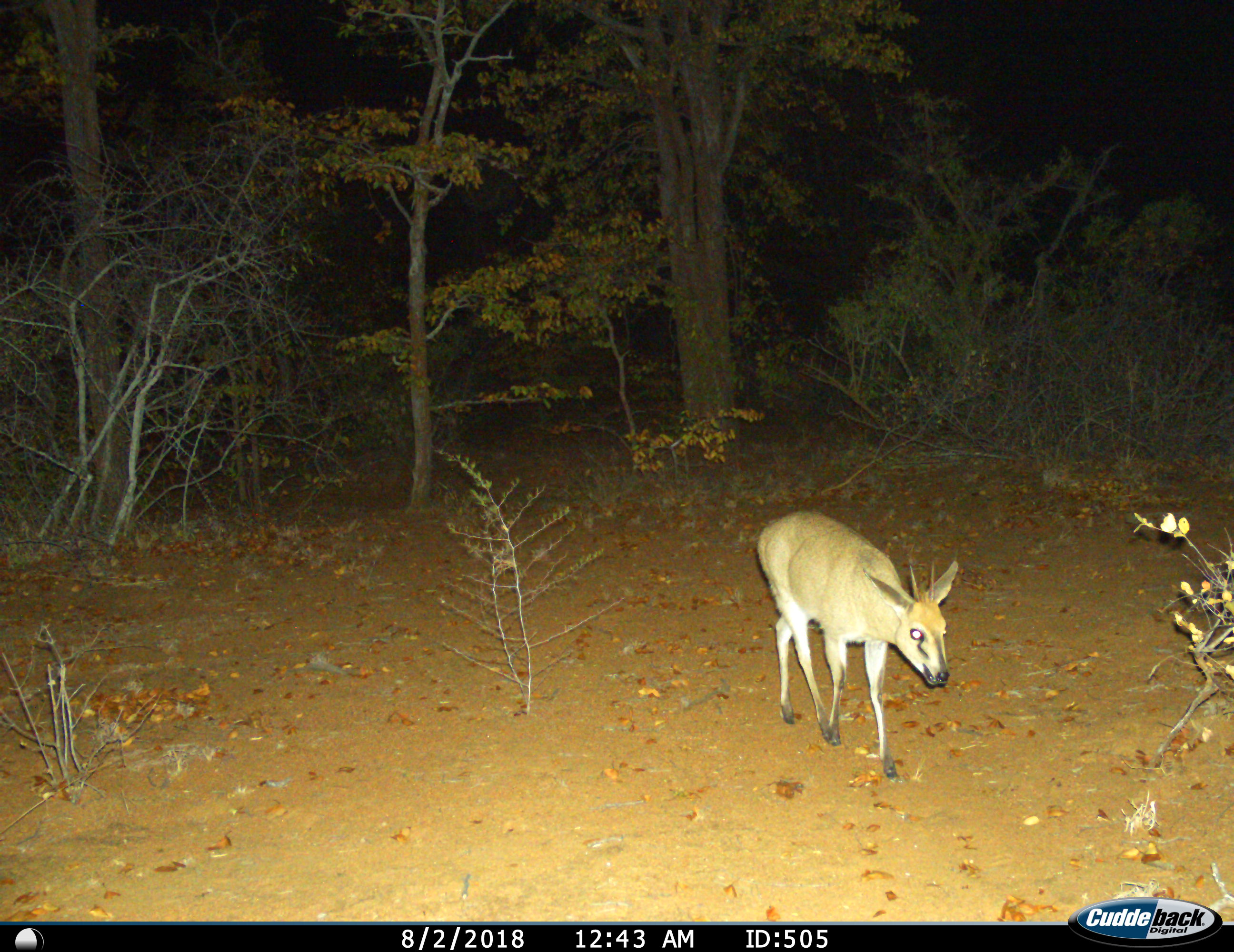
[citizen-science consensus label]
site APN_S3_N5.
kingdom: Animalia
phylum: Chordata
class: Mammalia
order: Artiodactyla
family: Bovidae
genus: Sylvicapra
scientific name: Sylvicapra grimmia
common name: common duiker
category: duikercommongrey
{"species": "duikercommongrey (common duiker) (Sylvicapra grimmia)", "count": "1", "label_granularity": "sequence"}